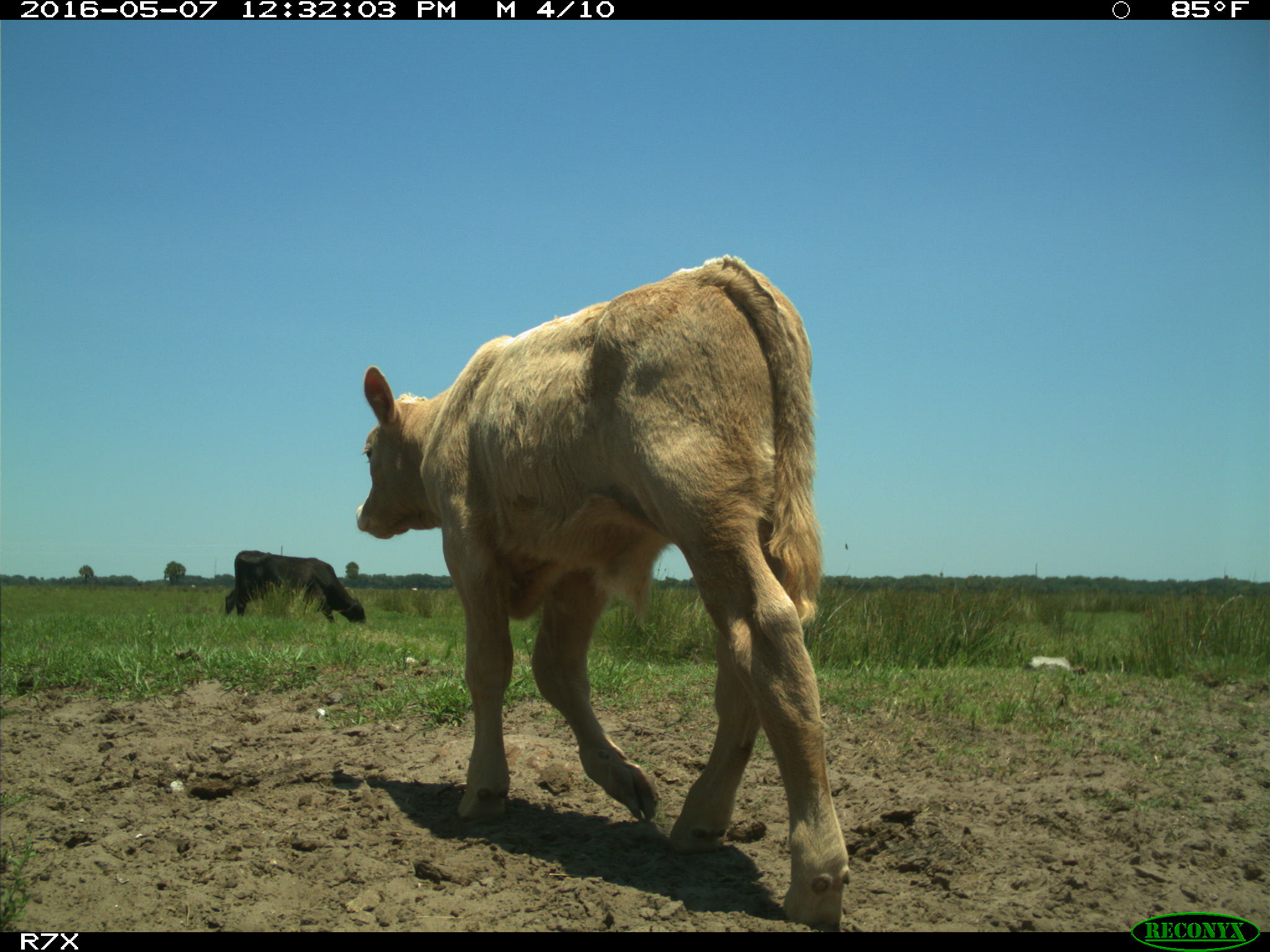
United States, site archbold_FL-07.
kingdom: Animalia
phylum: Chordata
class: Mammalia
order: Artiodactyla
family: Bovidae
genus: Bos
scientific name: Bos taurus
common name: domestic cow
Bos taurus (domestic cow).